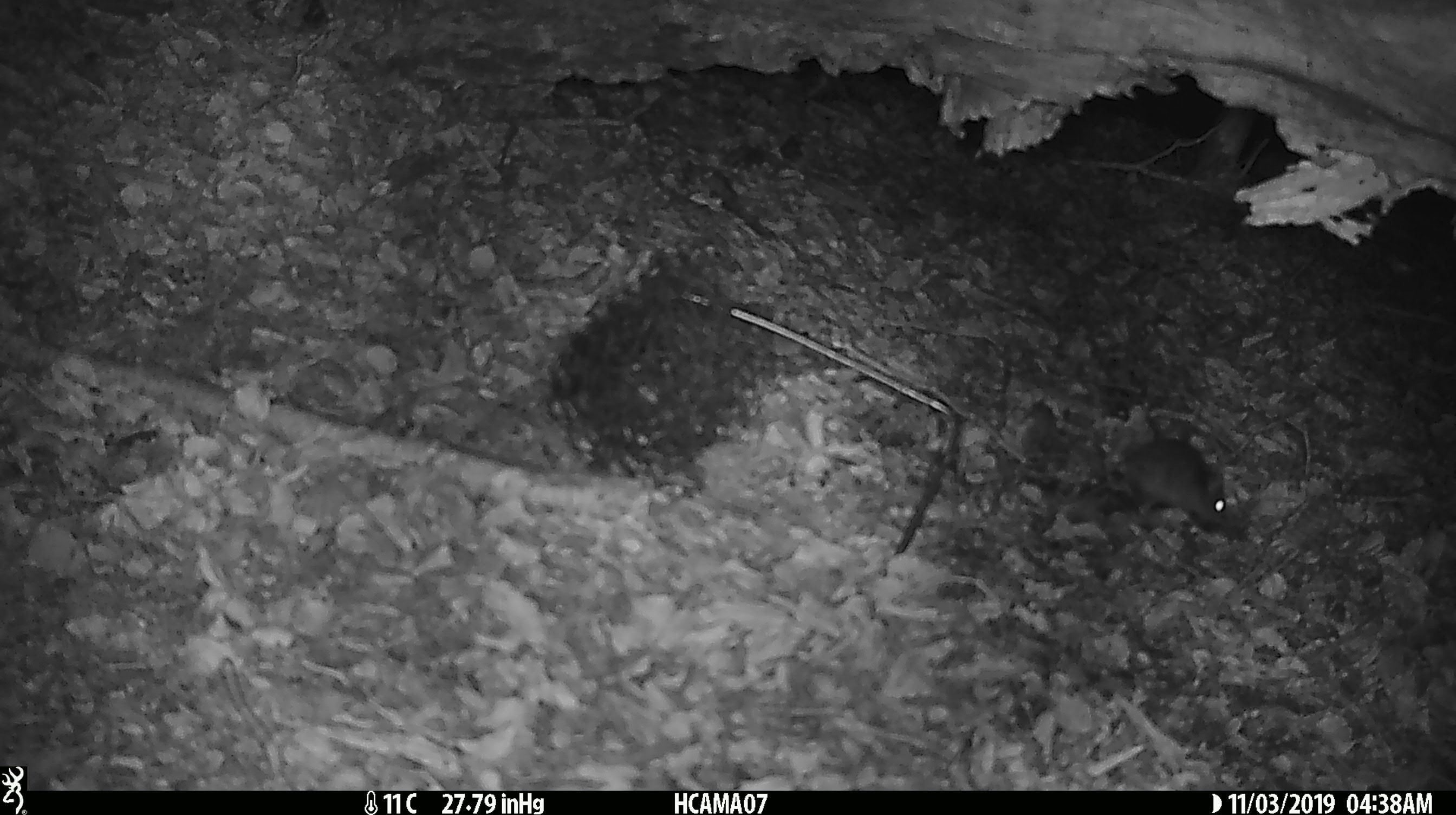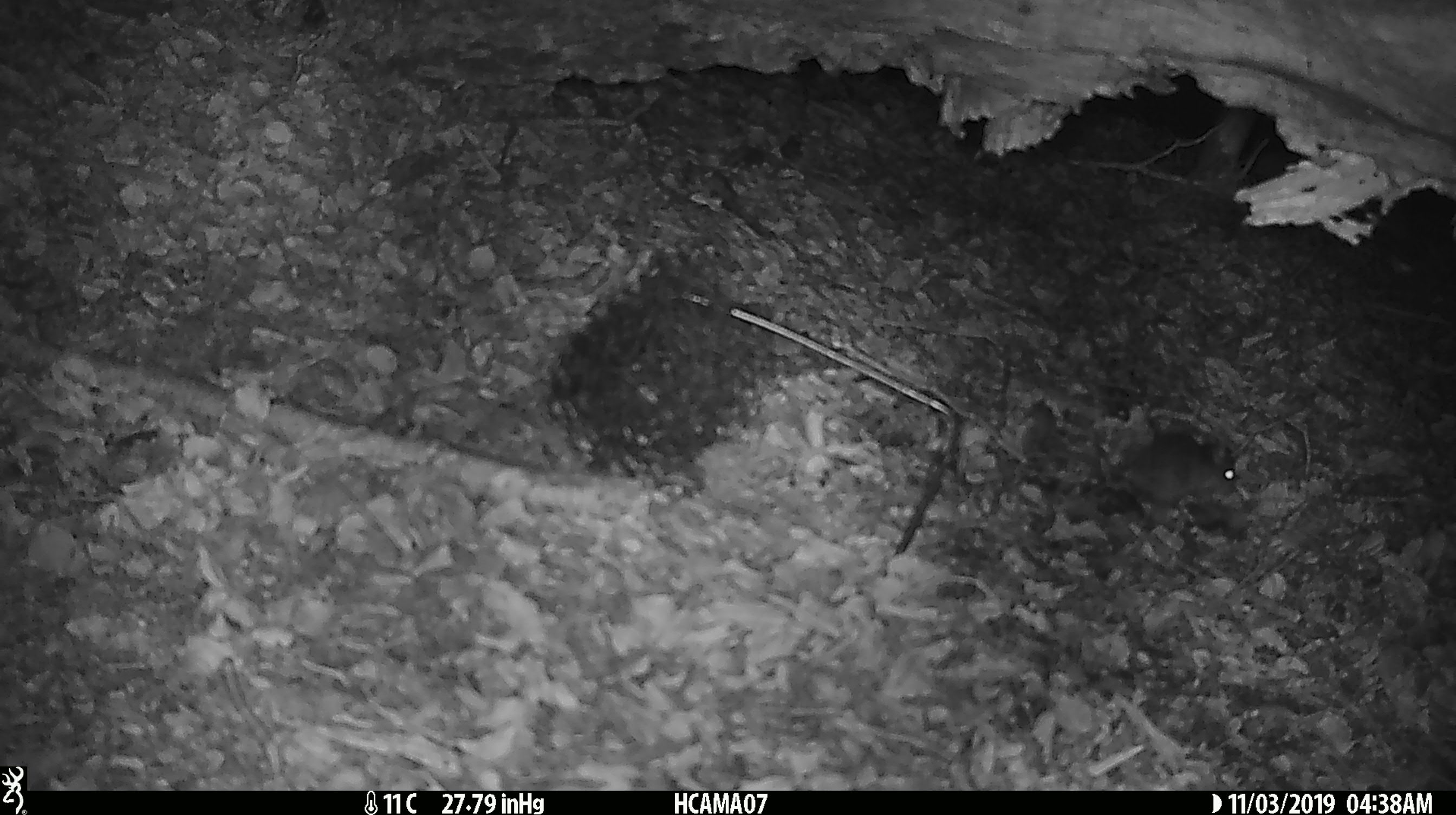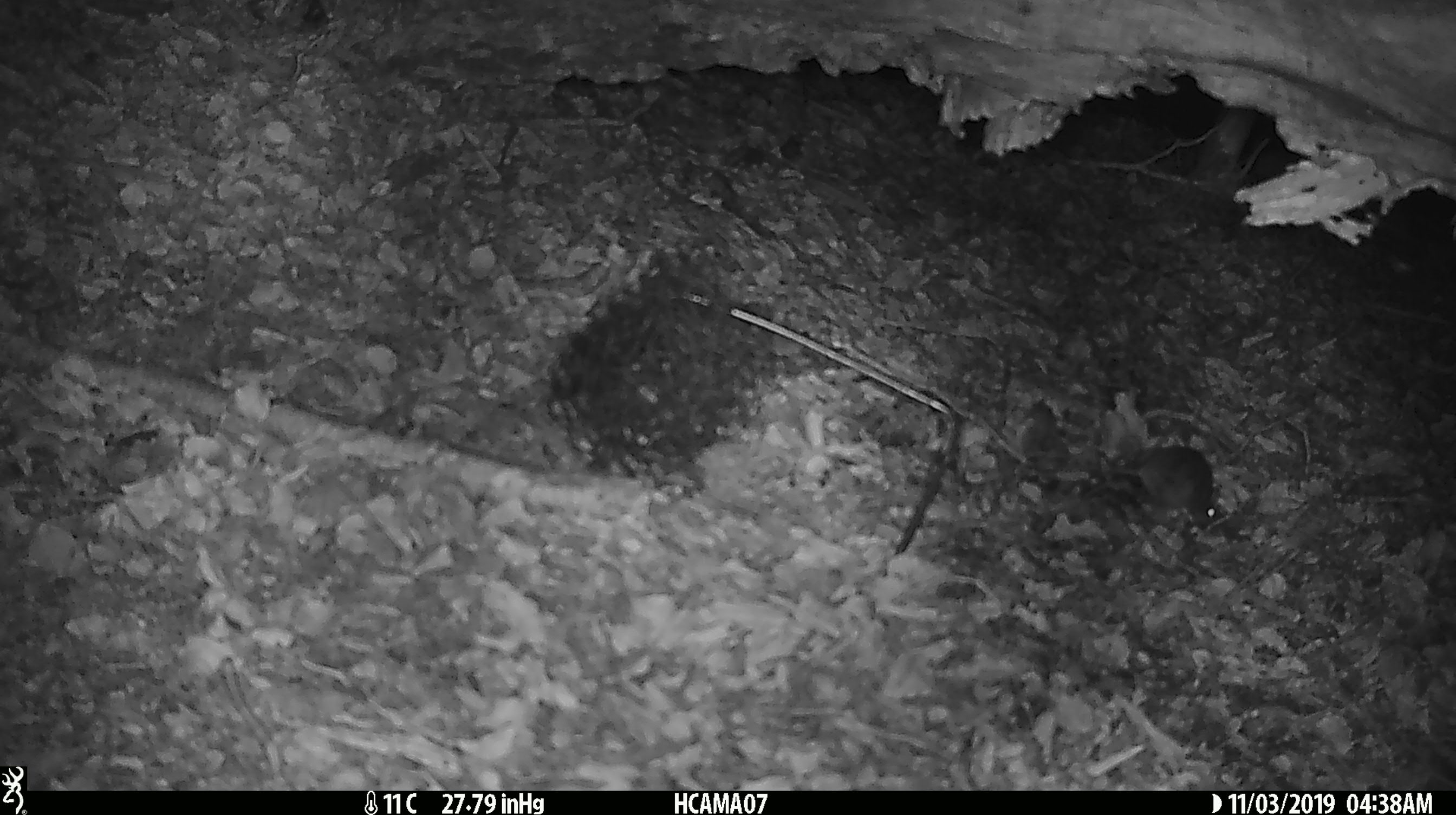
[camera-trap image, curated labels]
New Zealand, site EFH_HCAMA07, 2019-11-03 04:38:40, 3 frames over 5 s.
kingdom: Animalia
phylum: Chordata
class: Mammalia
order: Rodentia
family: Muridae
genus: Mus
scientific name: Mus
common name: mouse